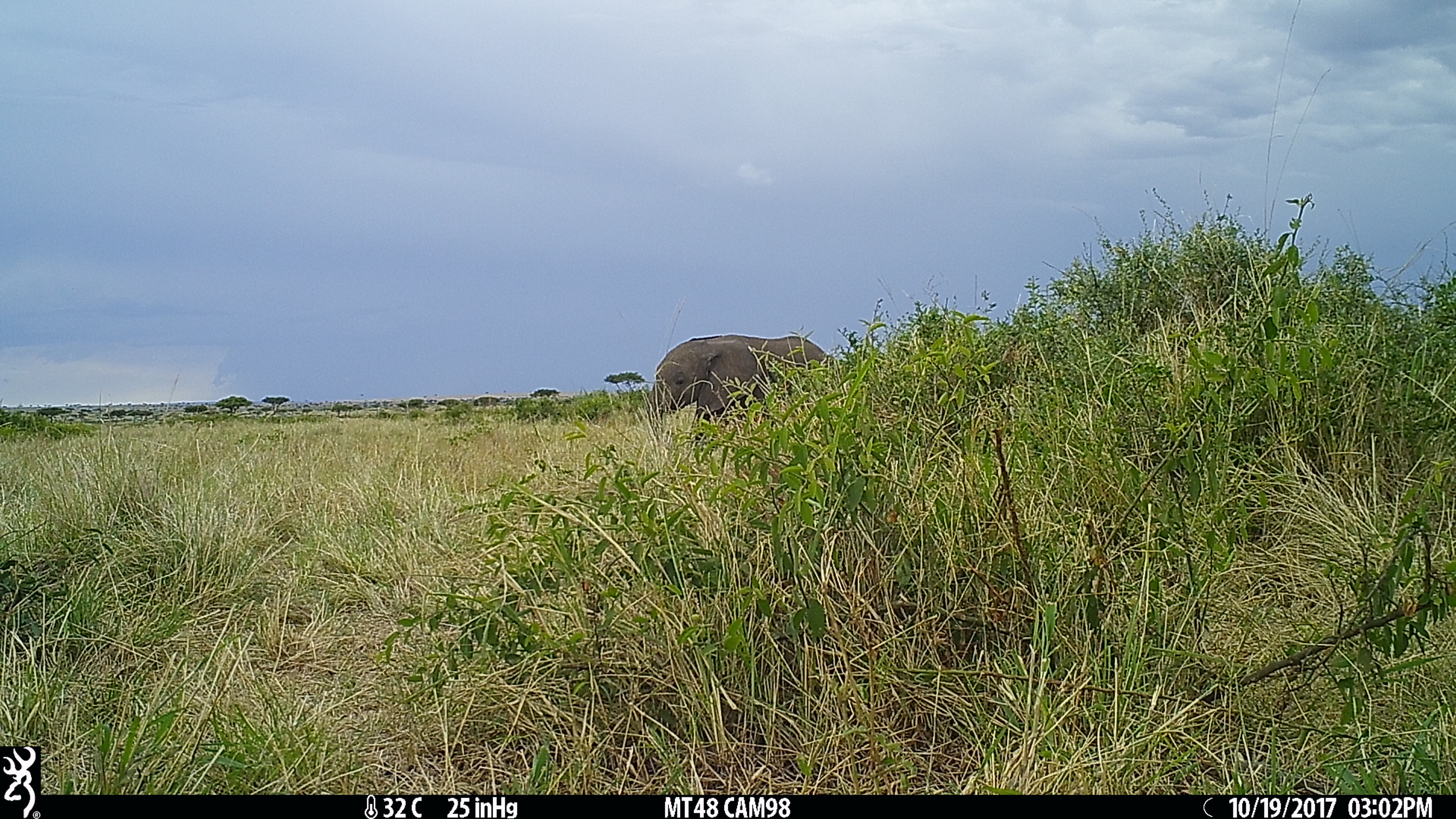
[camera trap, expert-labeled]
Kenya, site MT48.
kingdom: Animalia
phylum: Chordata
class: Mammalia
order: Proboscidea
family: Elephantidae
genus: Loxodonta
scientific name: Loxodonta africana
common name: elephant